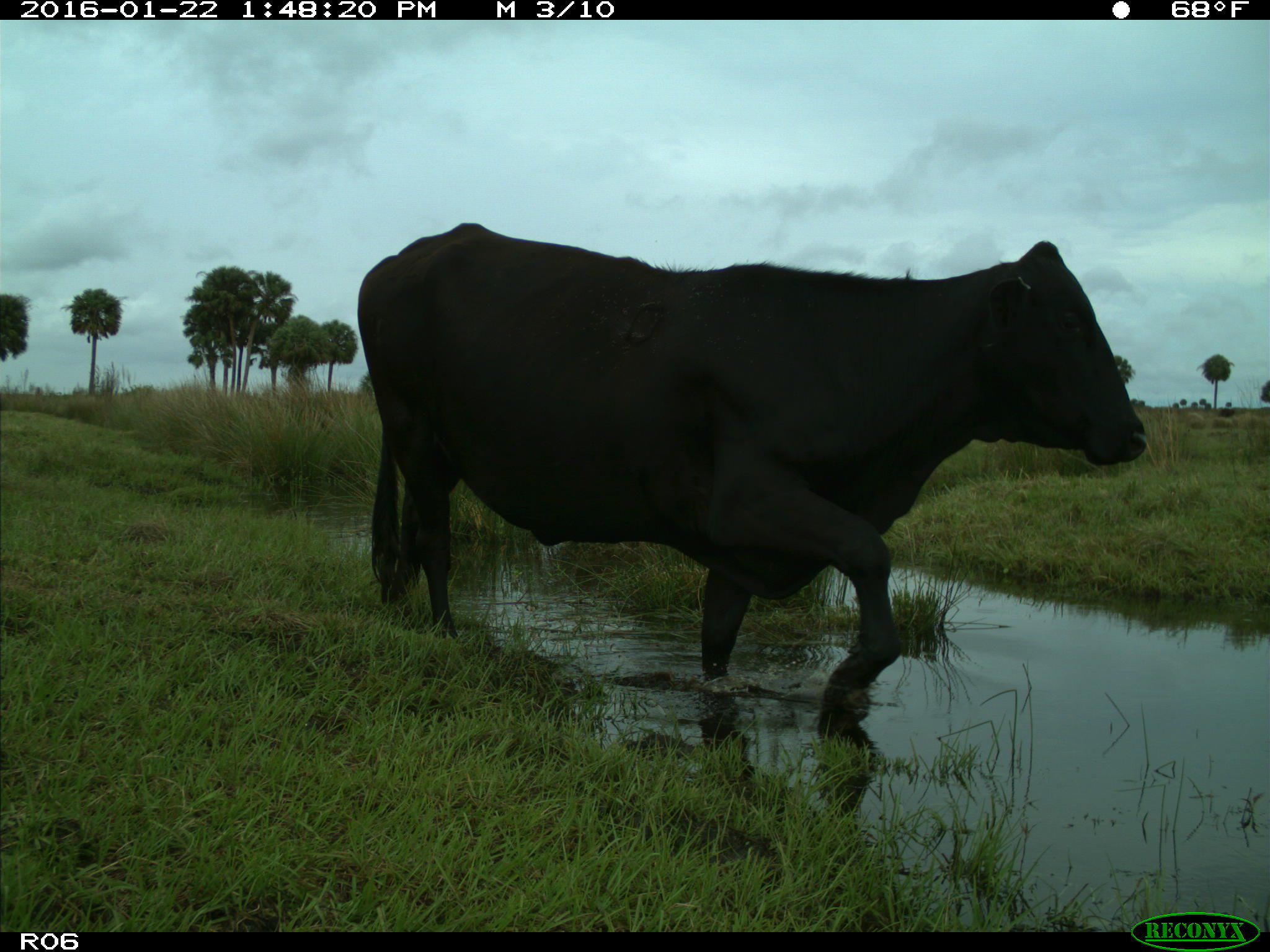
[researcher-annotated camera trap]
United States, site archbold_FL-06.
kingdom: Animalia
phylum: Chordata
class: Mammalia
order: Artiodactyla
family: Bovidae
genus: Bos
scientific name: Bos taurus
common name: domestic cow